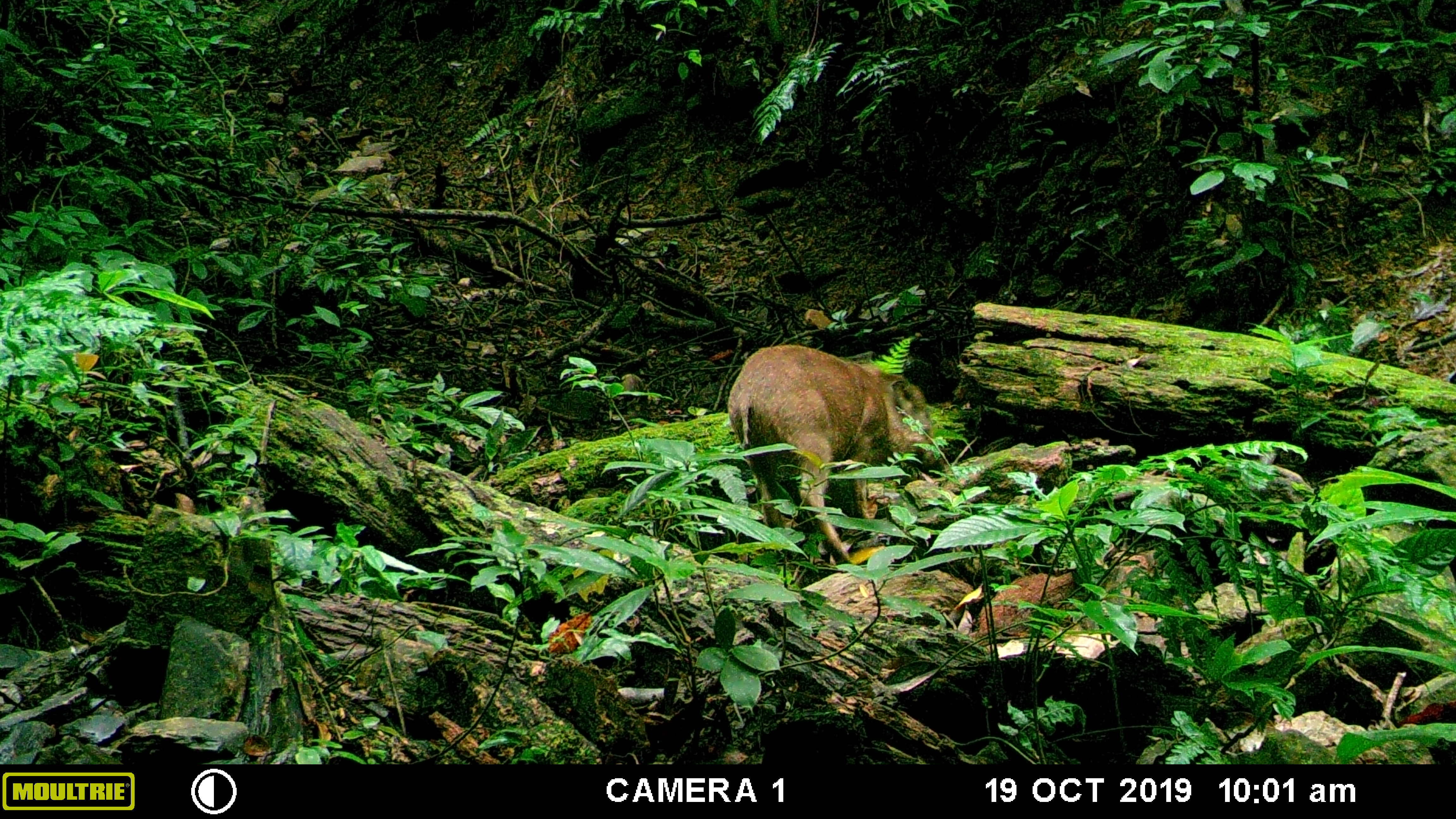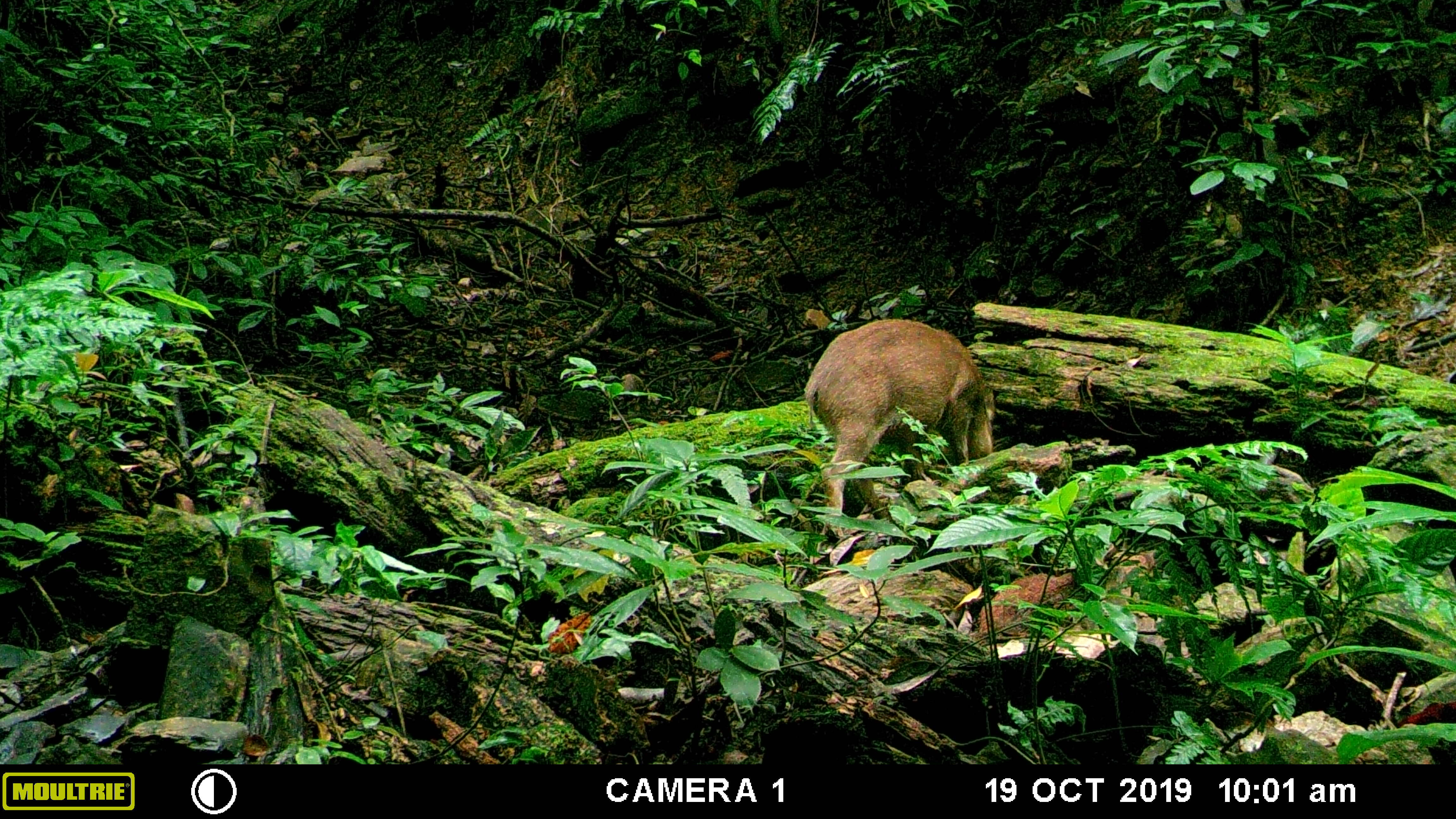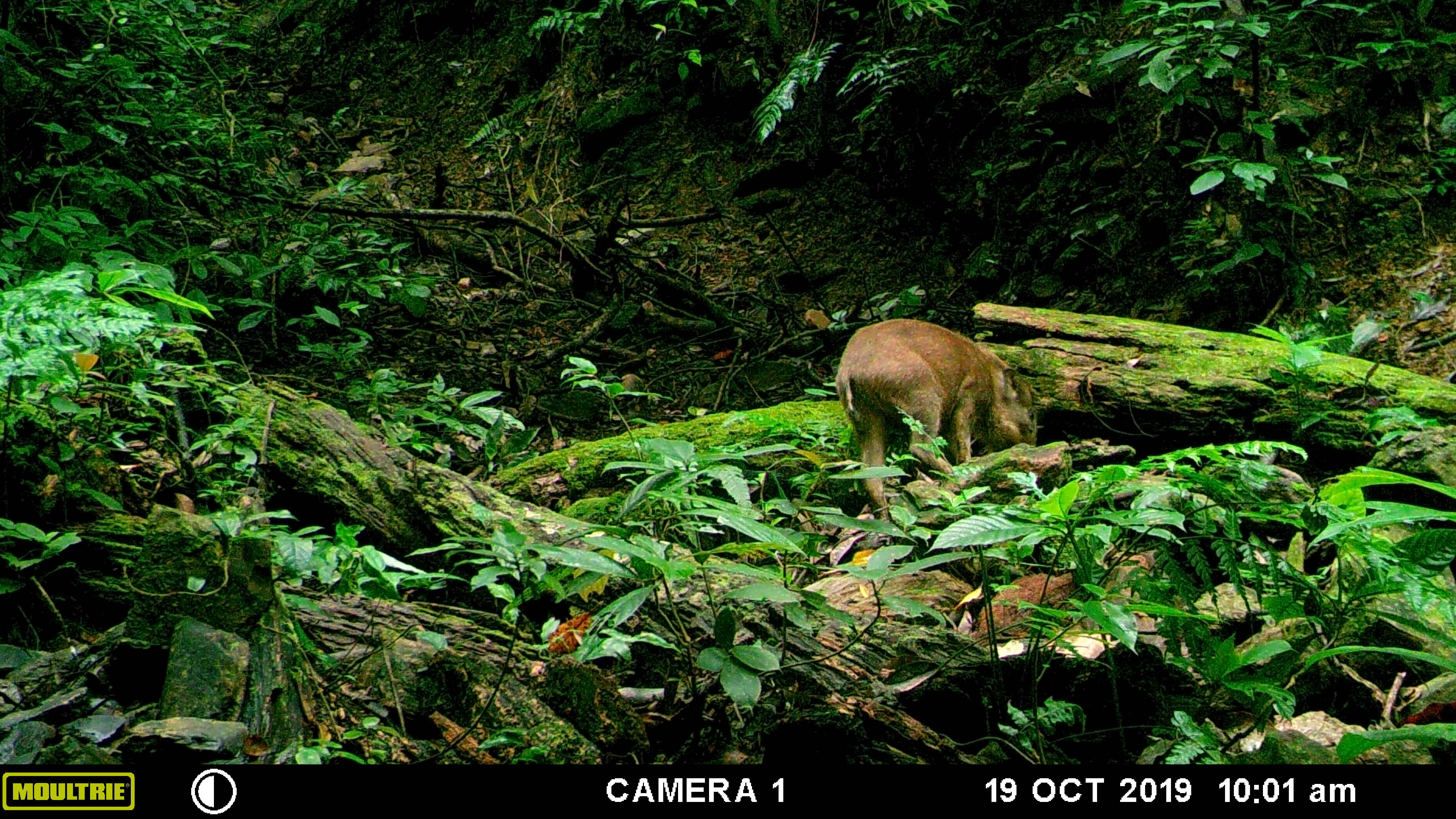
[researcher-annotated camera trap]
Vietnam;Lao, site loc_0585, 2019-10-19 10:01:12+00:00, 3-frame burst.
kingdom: Animalia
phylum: Chordata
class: Mammalia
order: Artiodactyla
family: Suidae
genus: Sus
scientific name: Sus scrofa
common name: eurasian wild pig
Eurasian wild pig (Sus scrofa). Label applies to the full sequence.